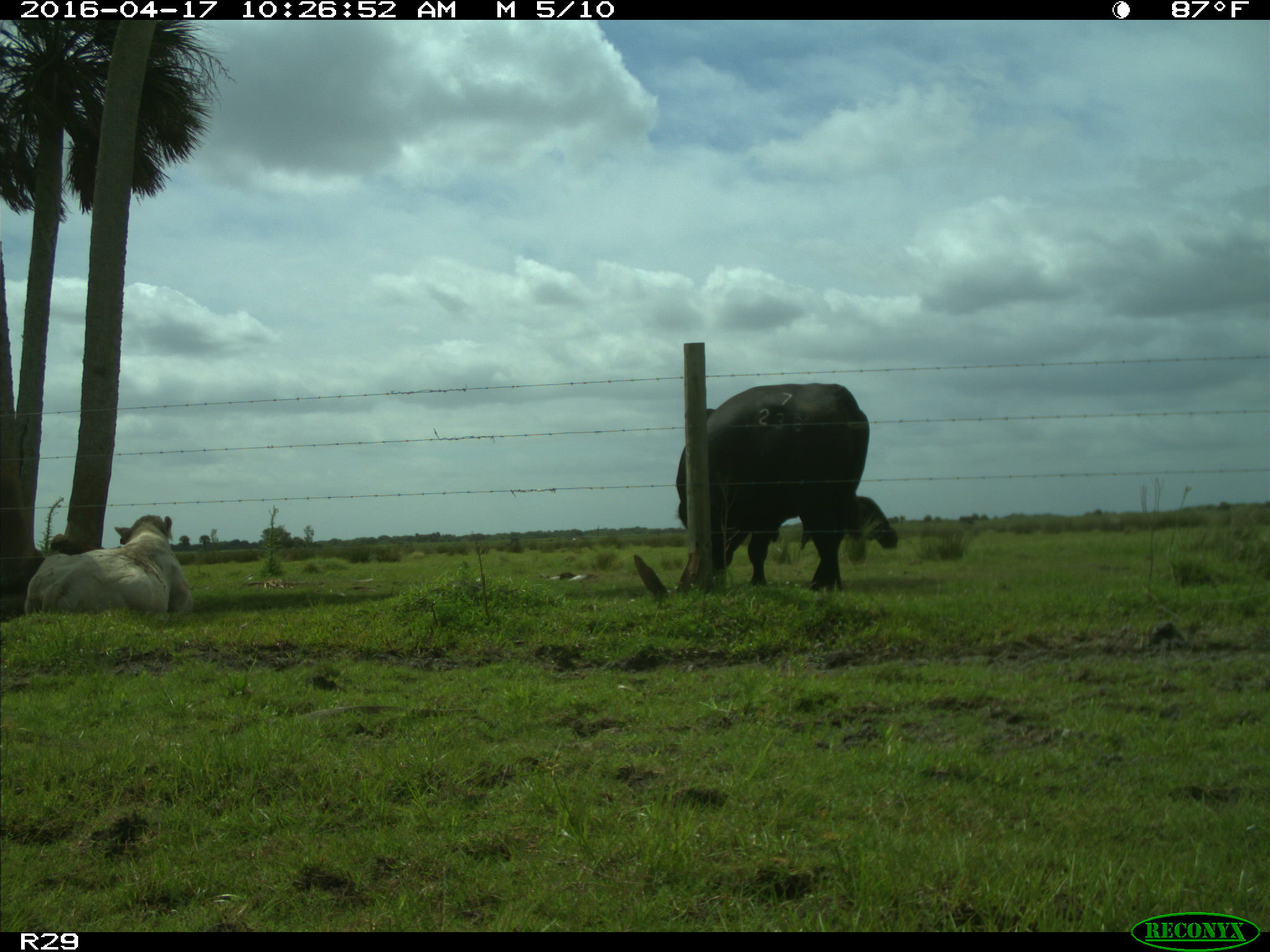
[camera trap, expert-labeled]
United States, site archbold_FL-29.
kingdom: Animalia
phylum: Chordata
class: Mammalia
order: Artiodactyla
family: Bovidae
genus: Bos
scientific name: Bos taurus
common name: domestic cow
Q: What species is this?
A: Bos taurus (domestic cow).